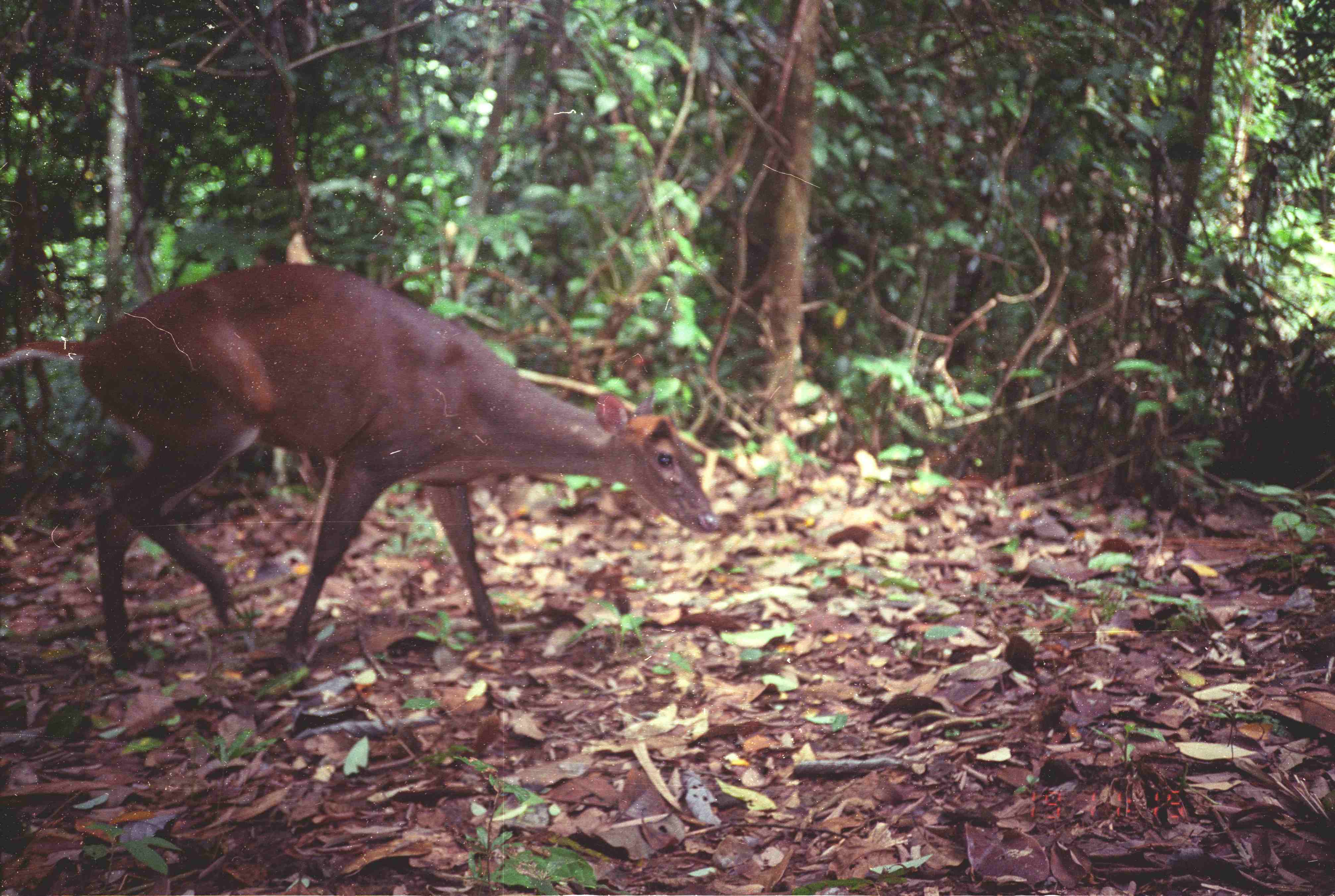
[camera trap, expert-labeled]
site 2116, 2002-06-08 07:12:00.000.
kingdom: Animalia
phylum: Chordata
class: Mammalia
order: Artiodactyla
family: Cervidae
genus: Muntiacus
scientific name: Muntiacus muntjak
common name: southern red muntjac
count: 1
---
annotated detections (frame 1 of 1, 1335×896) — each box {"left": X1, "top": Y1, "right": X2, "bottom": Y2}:
muntiacus muntjak: {"left": 0, "top": 264, "right": 720, "bottom": 675}